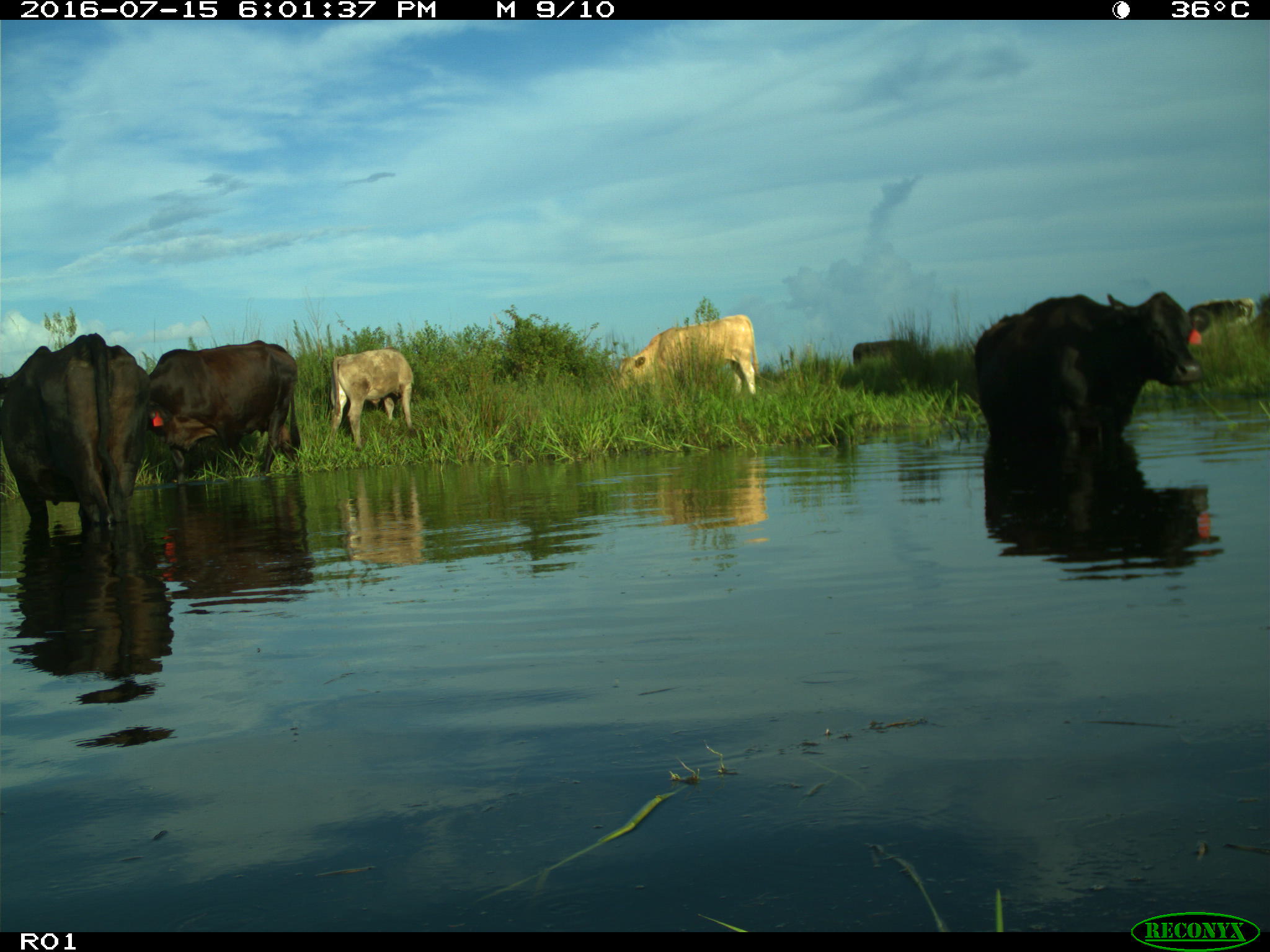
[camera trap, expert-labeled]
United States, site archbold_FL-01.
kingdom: Animalia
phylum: Chordata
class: Mammalia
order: Artiodactyla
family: Bovidae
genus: Bos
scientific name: Bos taurus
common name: domestic cow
Bos taurus (domestic cow).